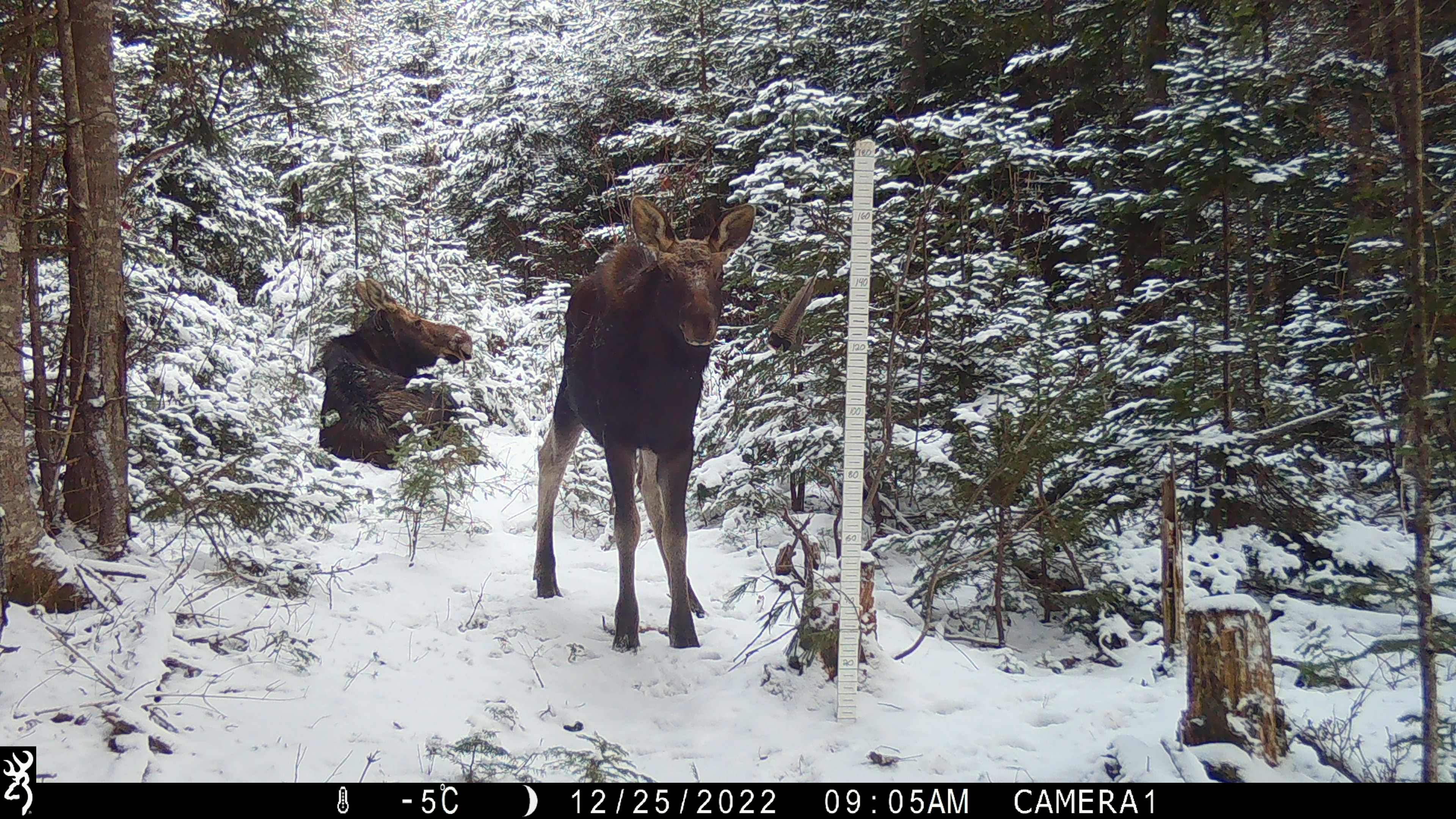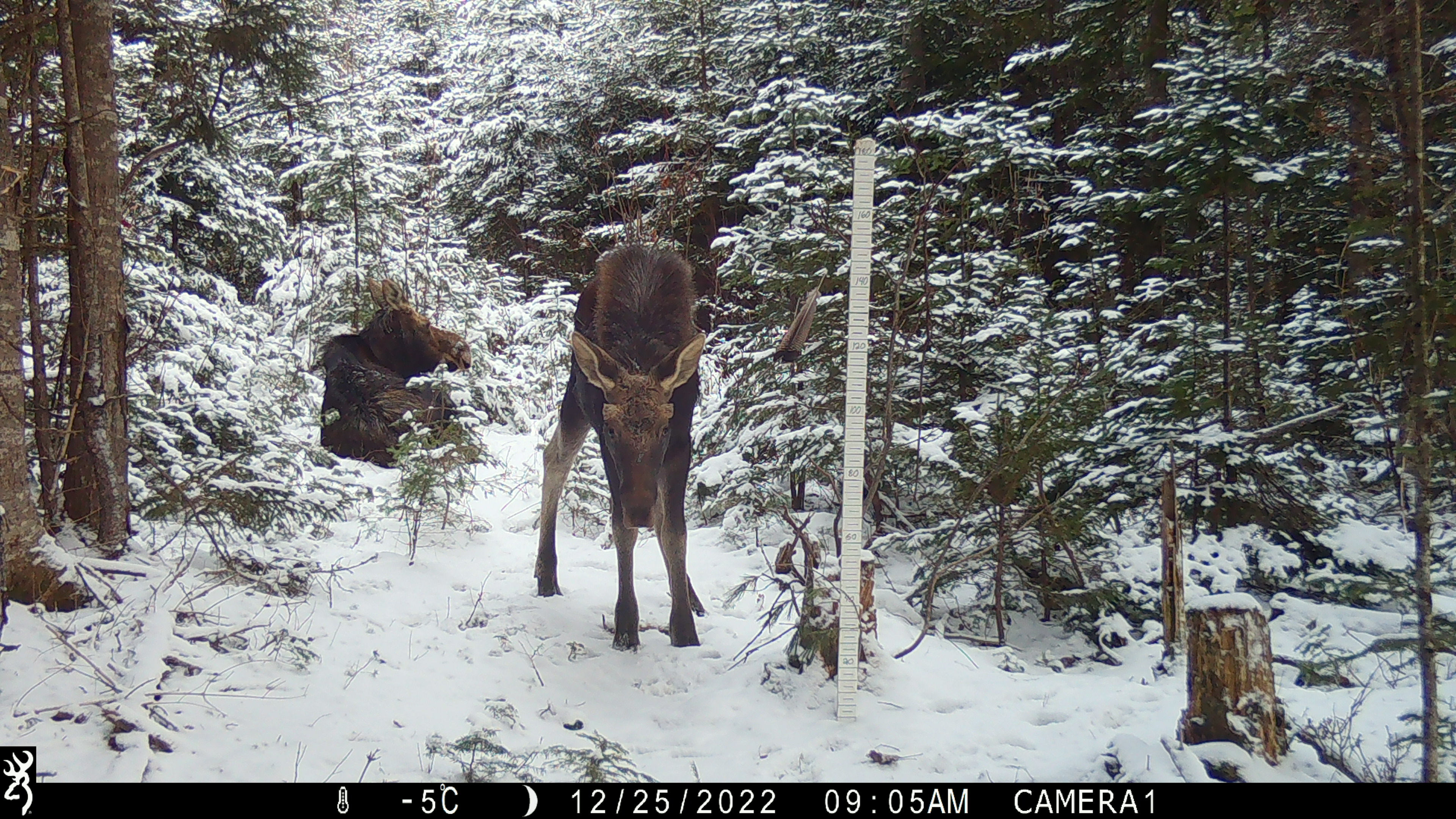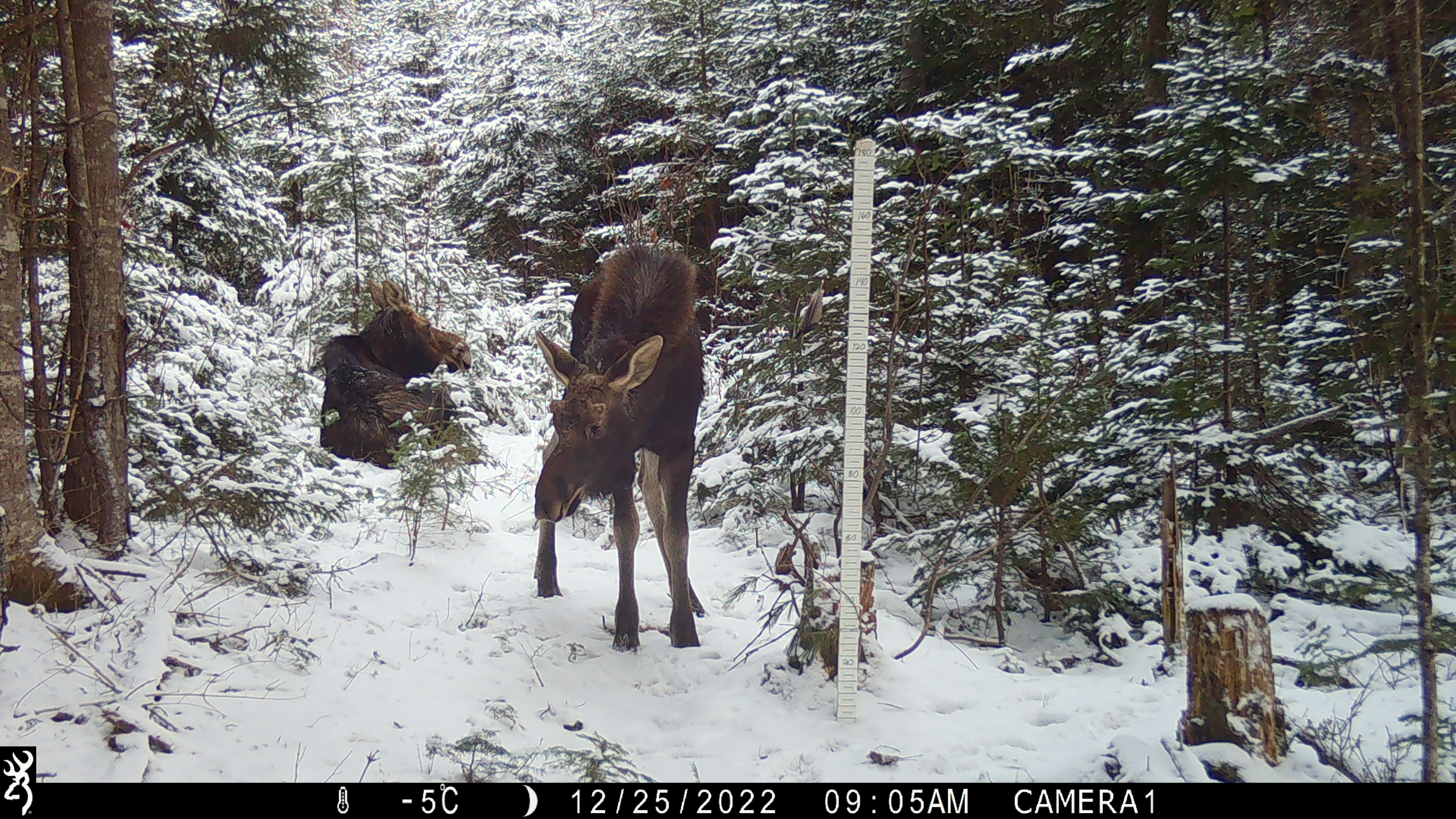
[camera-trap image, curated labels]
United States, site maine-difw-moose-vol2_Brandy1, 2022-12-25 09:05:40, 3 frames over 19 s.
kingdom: Animalia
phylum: Chordata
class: Mammalia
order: Artiodactyla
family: Cervidae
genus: Alces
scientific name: Alces alces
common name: moose